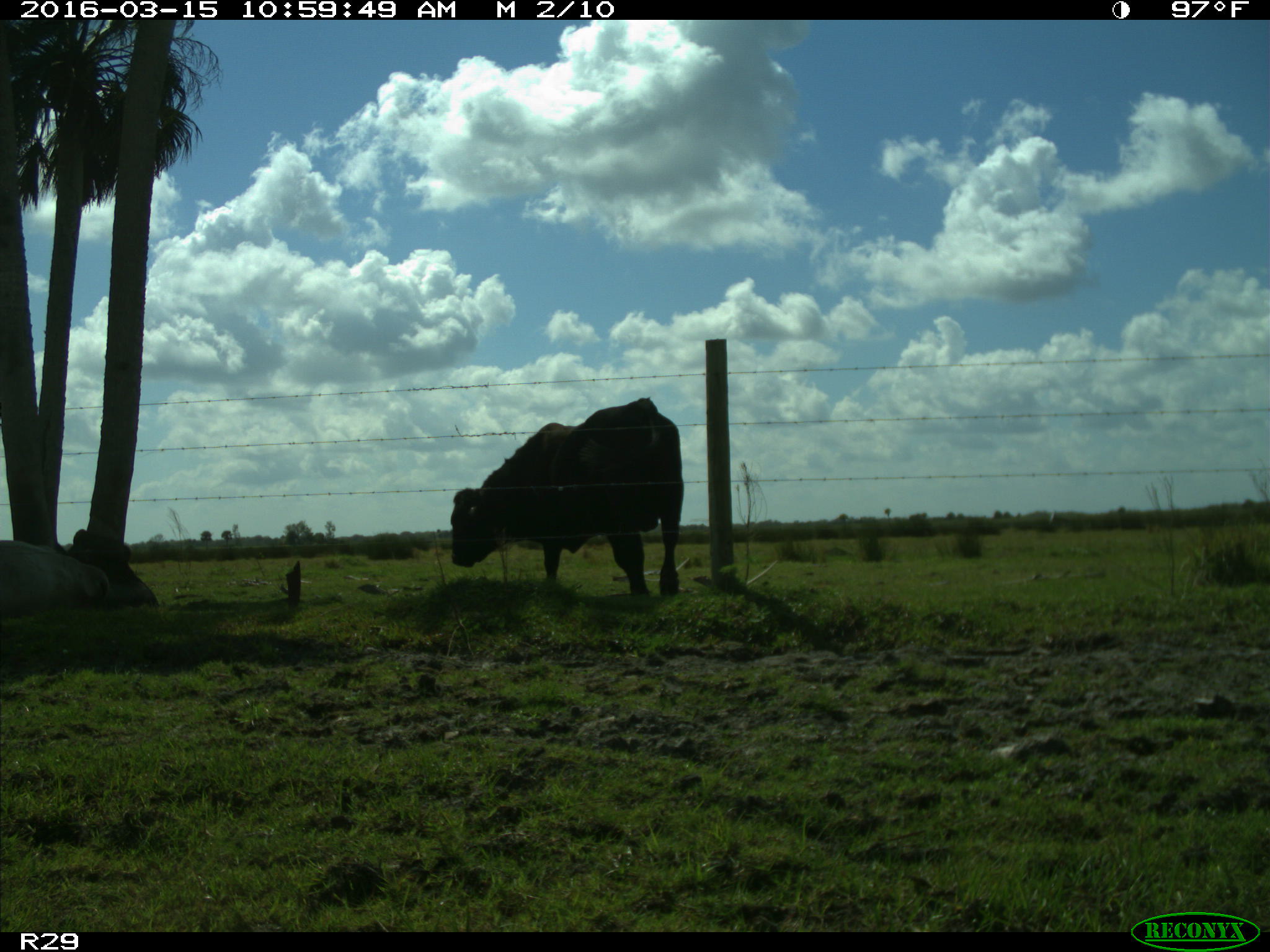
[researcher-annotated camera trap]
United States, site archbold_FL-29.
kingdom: Animalia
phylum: Chordata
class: Mammalia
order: Artiodactyla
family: Bovidae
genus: Bos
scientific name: Bos taurus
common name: domestic cow